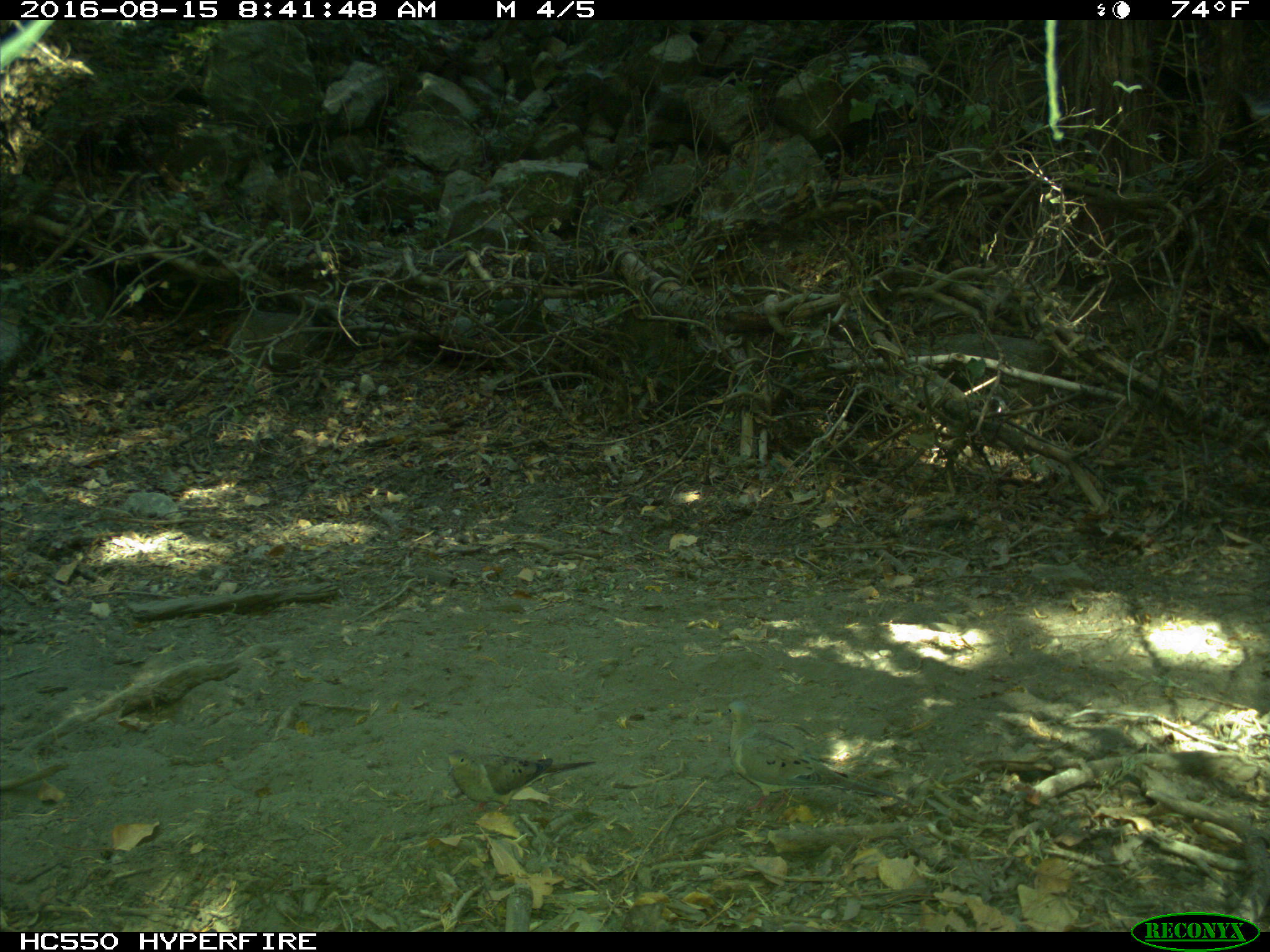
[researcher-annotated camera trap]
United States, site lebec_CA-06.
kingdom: Animalia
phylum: Chordata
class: Aves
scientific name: Aves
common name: birds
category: unidentified bird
Unidentified bird (birds) (Aves).